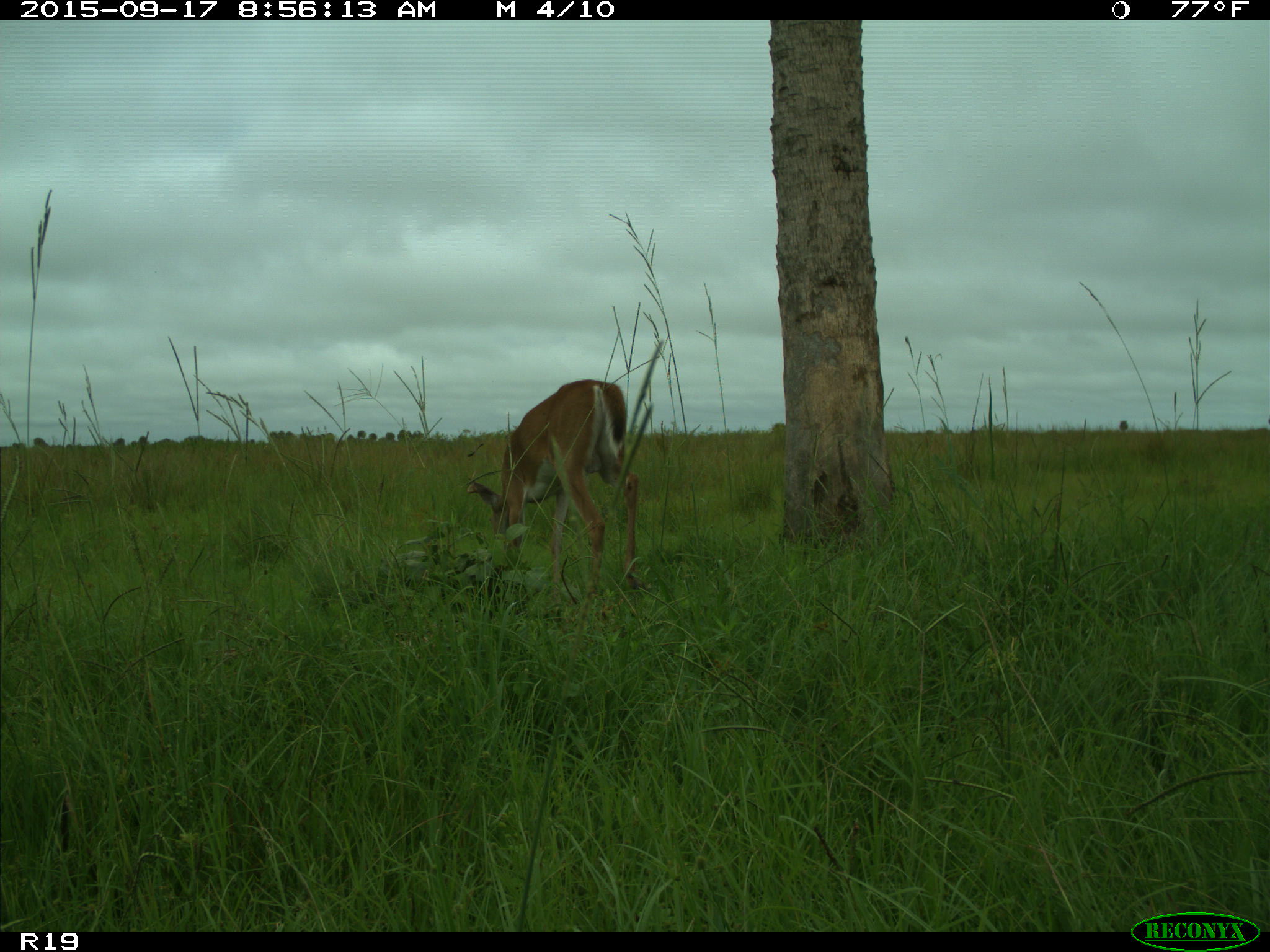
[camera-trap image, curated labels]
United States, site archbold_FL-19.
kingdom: Animalia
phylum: Chordata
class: Mammalia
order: Artiodactyla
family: Cervidae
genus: Odocoileus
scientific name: Odocoileus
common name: deer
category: unidentified deer